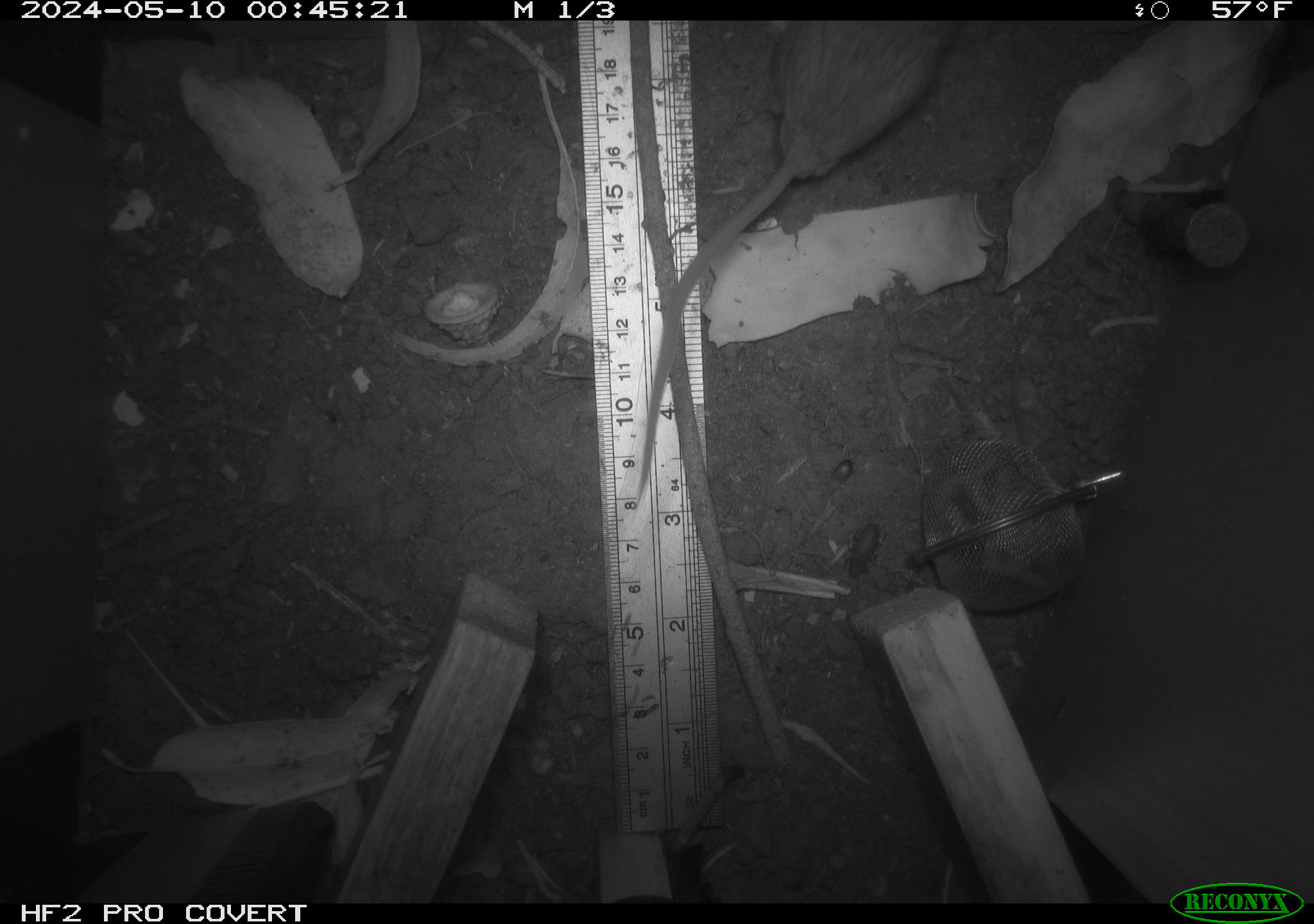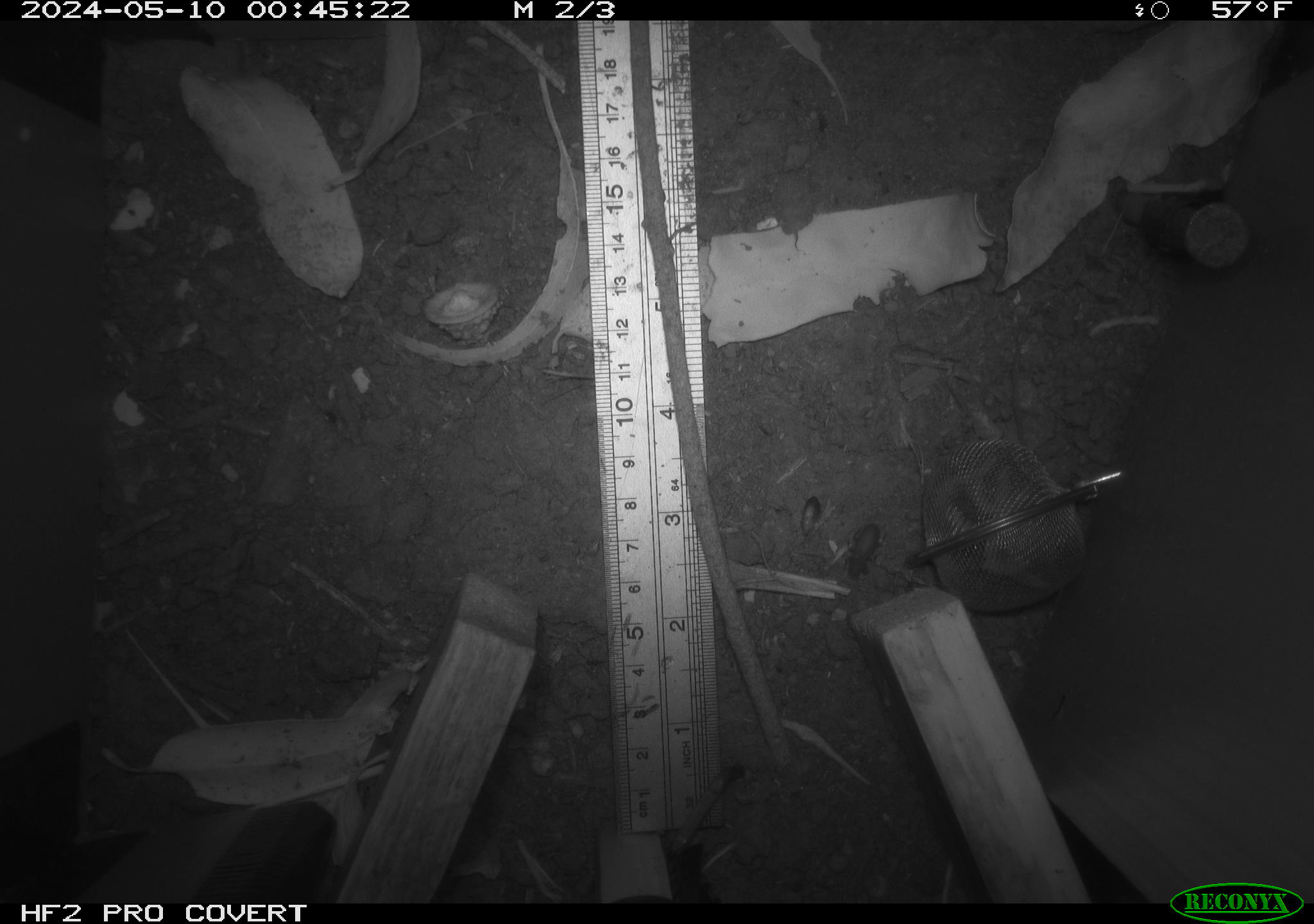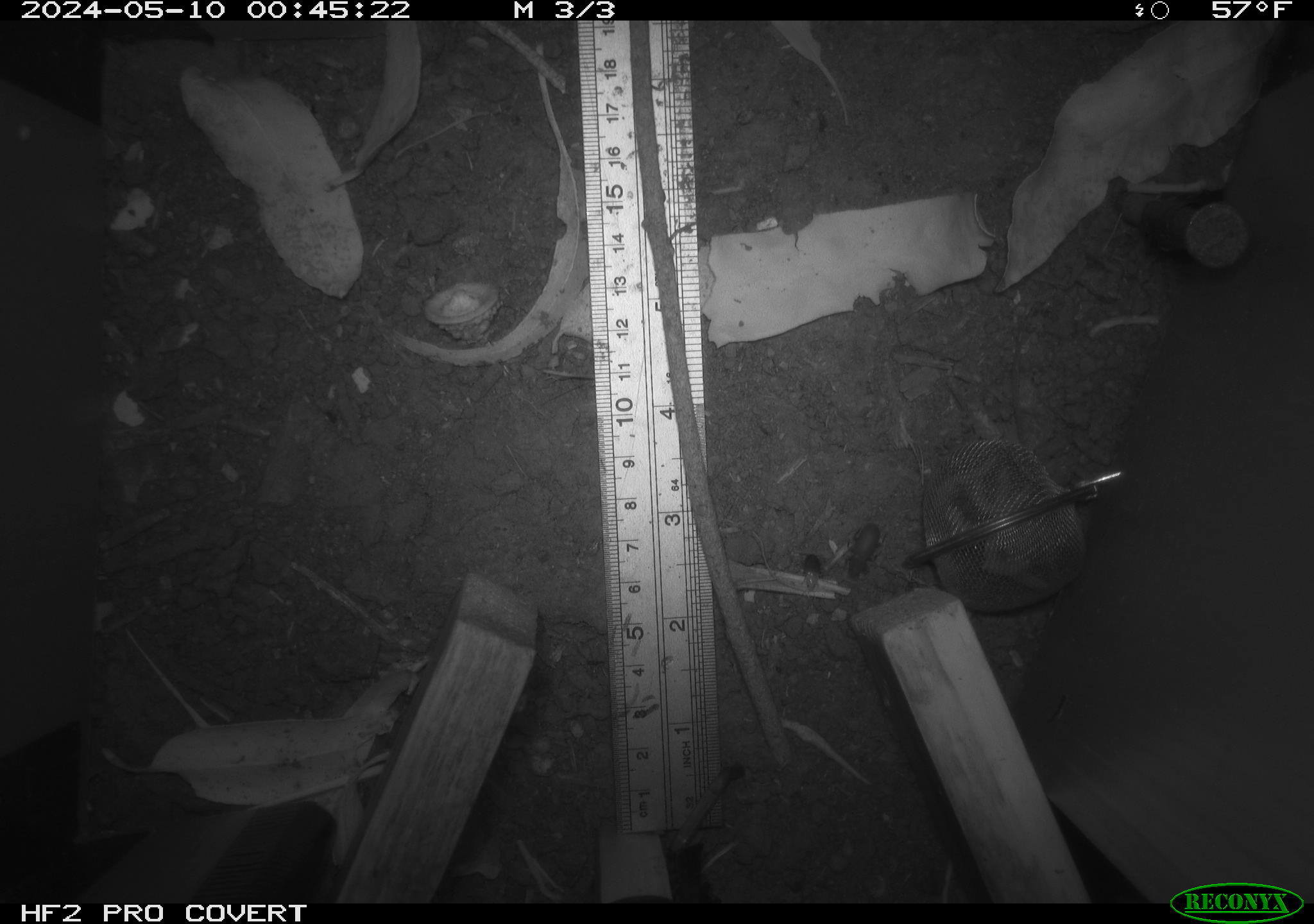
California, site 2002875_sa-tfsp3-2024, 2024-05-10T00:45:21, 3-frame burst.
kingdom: Animalia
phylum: Chordata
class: Mammalia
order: Rodentia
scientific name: Rodentia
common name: rodent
Rodent (Rodentia).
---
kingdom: Animalia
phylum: Arthropoda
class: Insecta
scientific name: Insecta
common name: insect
Insect (Insecta).